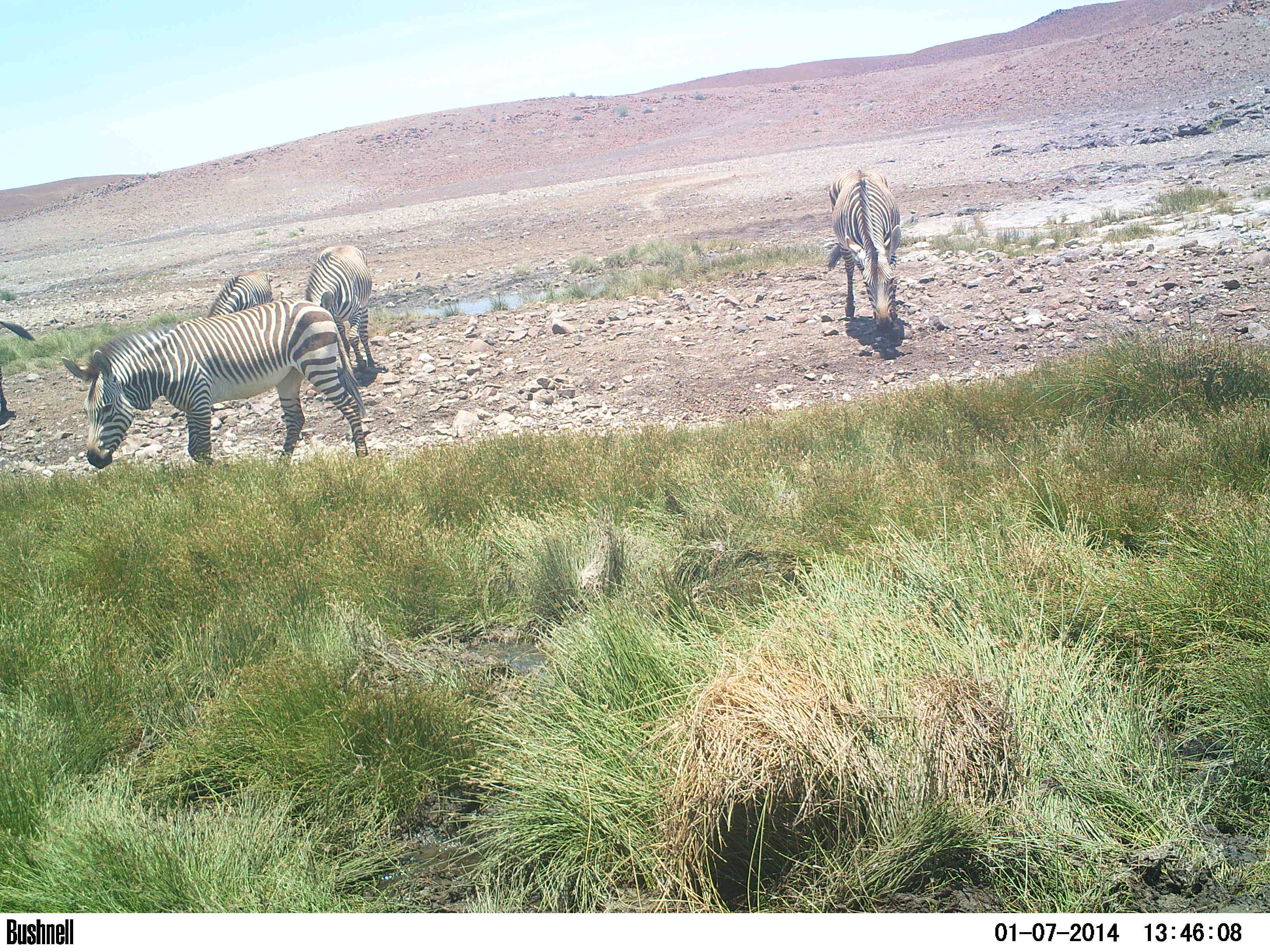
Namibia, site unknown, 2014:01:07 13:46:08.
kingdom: Animalia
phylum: Chordata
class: Mammalia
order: Perissodactyla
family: Equidae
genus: Equus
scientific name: Equus zebra hartmannae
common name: hartmann's mountain zebra